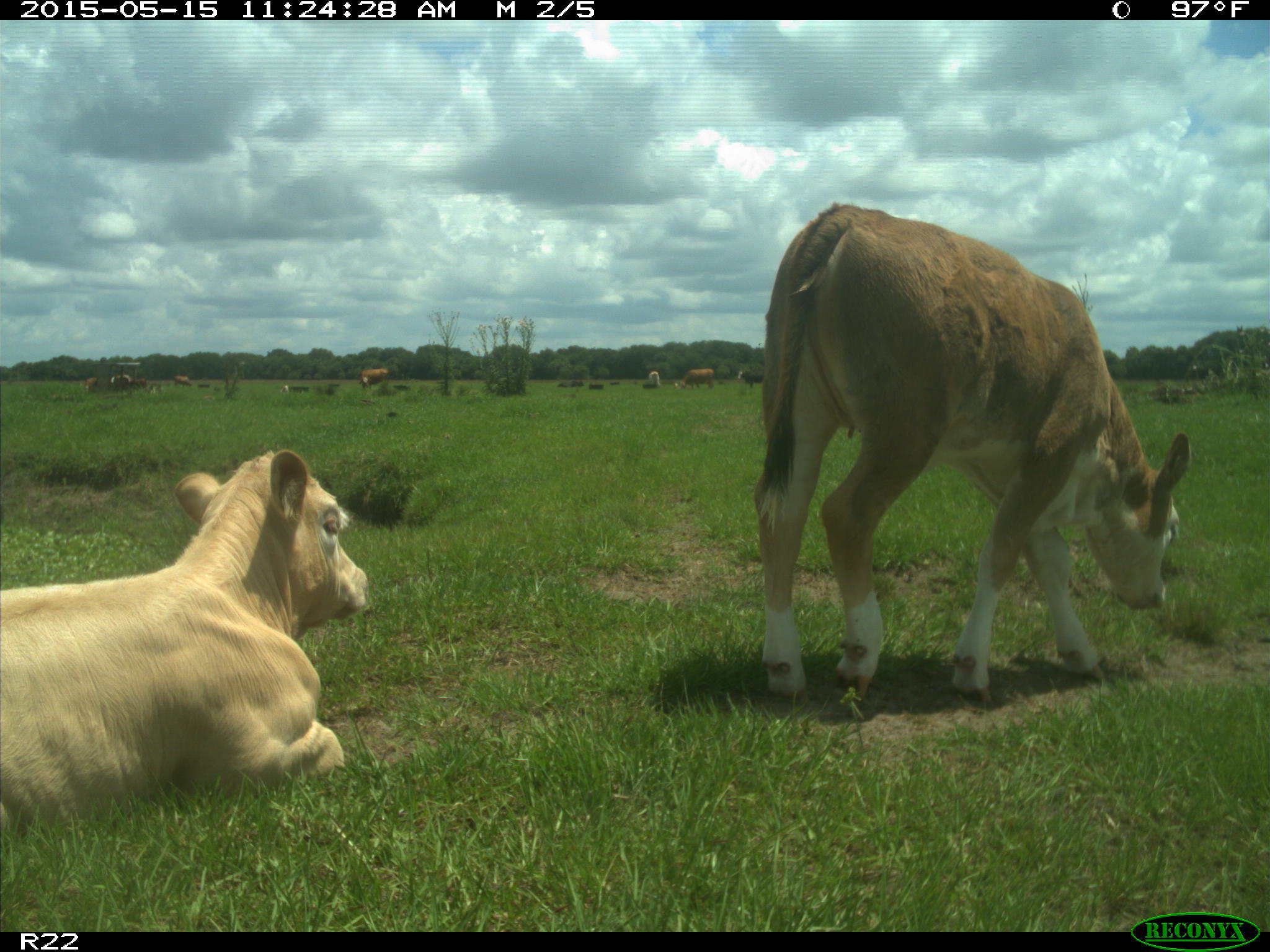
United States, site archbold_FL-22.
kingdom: Animalia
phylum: Chordata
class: Mammalia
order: Artiodactyla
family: Bovidae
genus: Bos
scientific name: Bos taurus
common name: domestic cow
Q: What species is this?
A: Bos taurus (domestic cow).